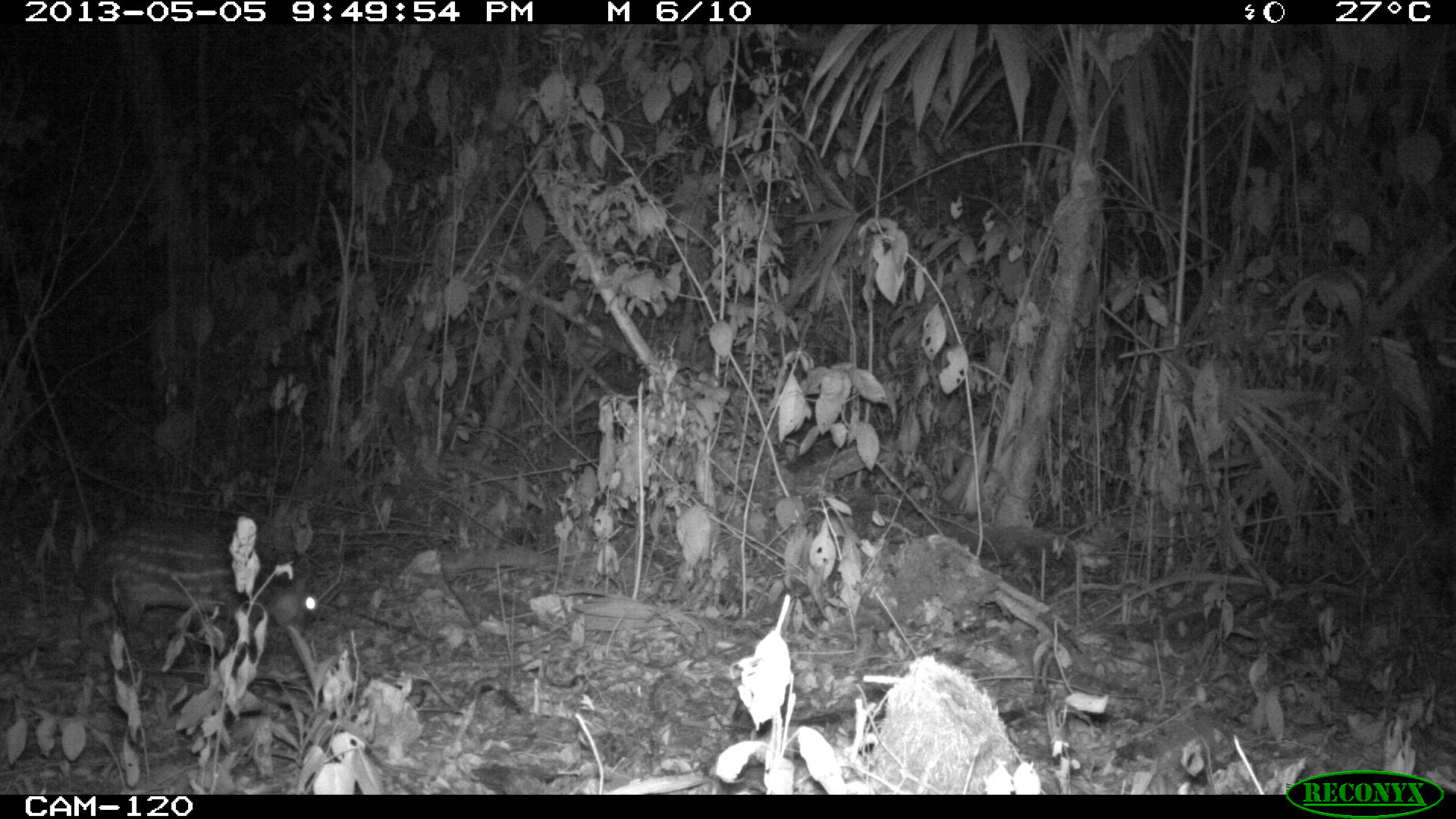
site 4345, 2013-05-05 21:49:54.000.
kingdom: Animalia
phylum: Chordata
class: Mammalia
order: Rodentia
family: Cuniculidae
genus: Cuniculus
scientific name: Cuniculus paca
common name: lowland paca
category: agouti paca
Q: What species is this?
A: Agouti paca (lowland paca) (Cuniculus paca).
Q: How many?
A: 1.